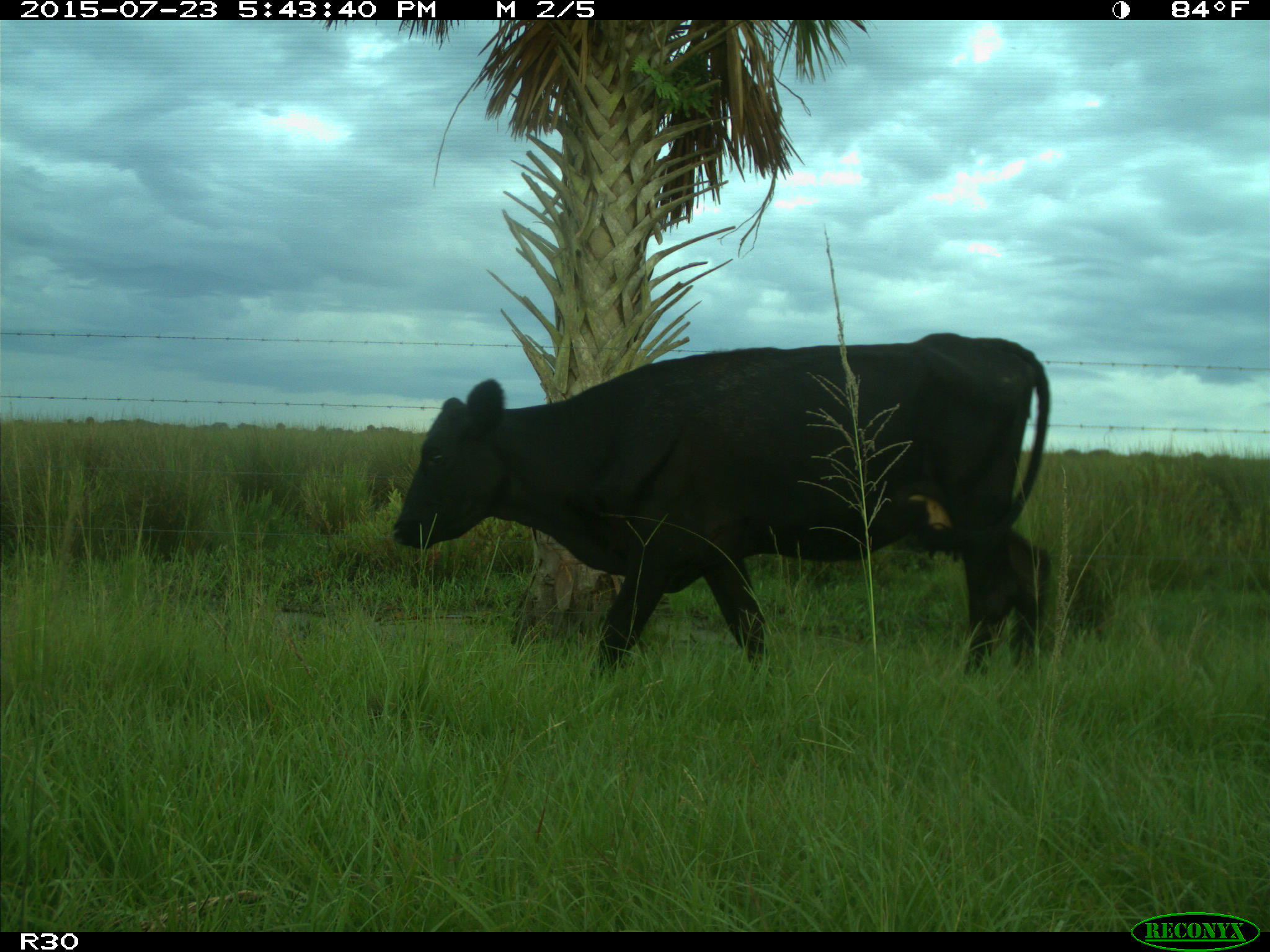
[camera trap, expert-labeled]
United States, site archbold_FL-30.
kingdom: Animalia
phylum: Chordata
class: Mammalia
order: Artiodactyla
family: Bovidae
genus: Bos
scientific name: Bos taurus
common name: domestic cow